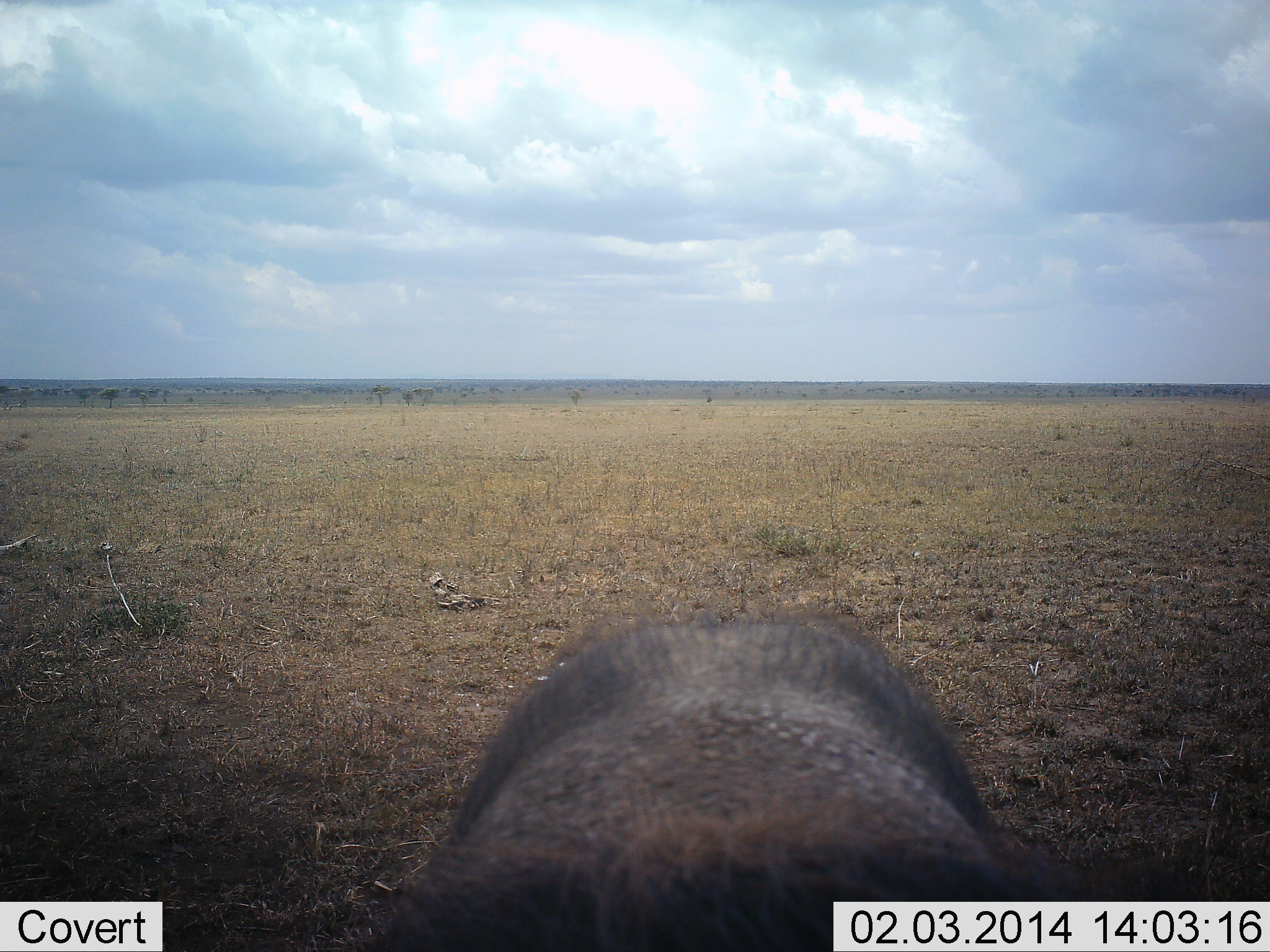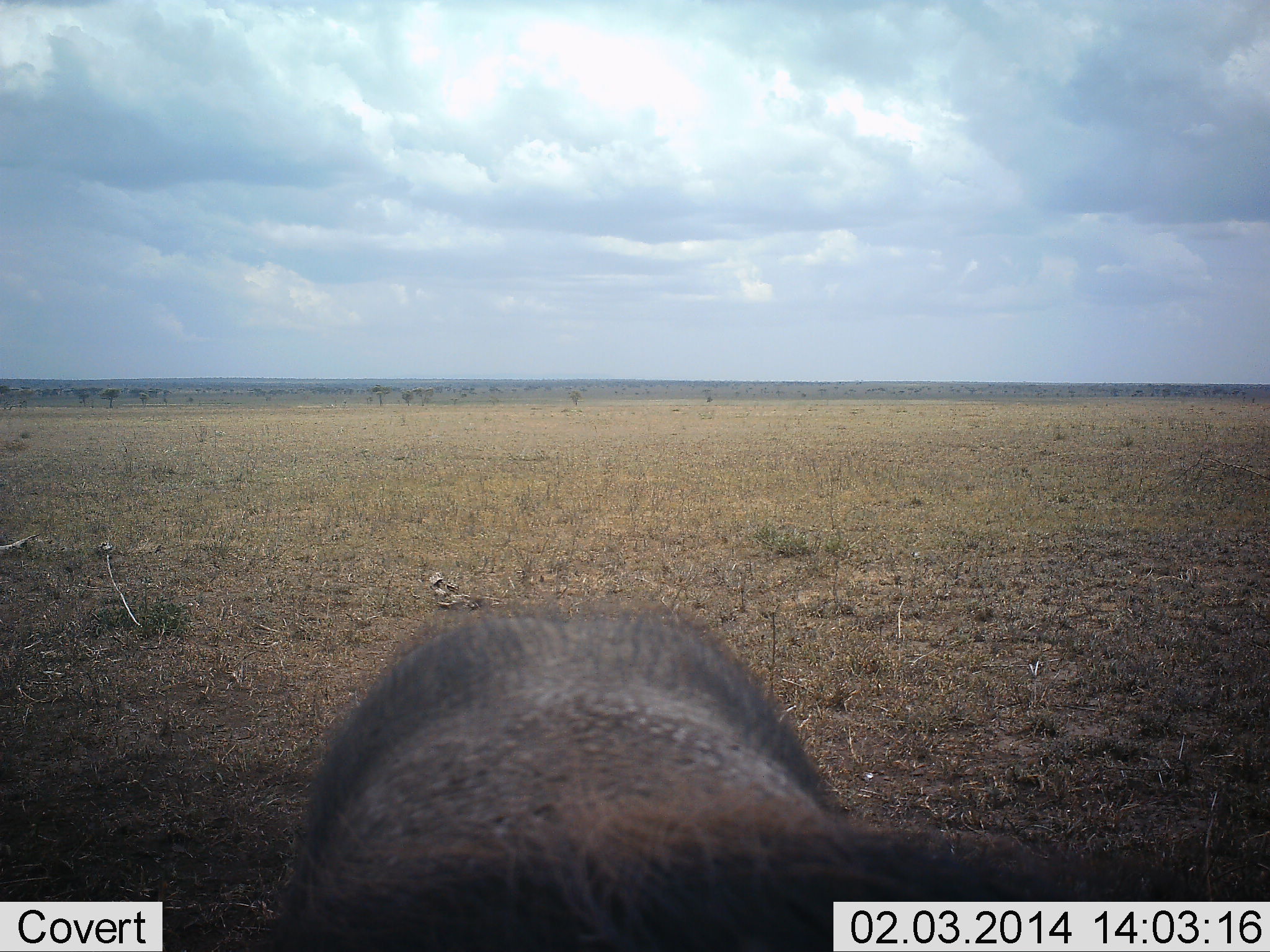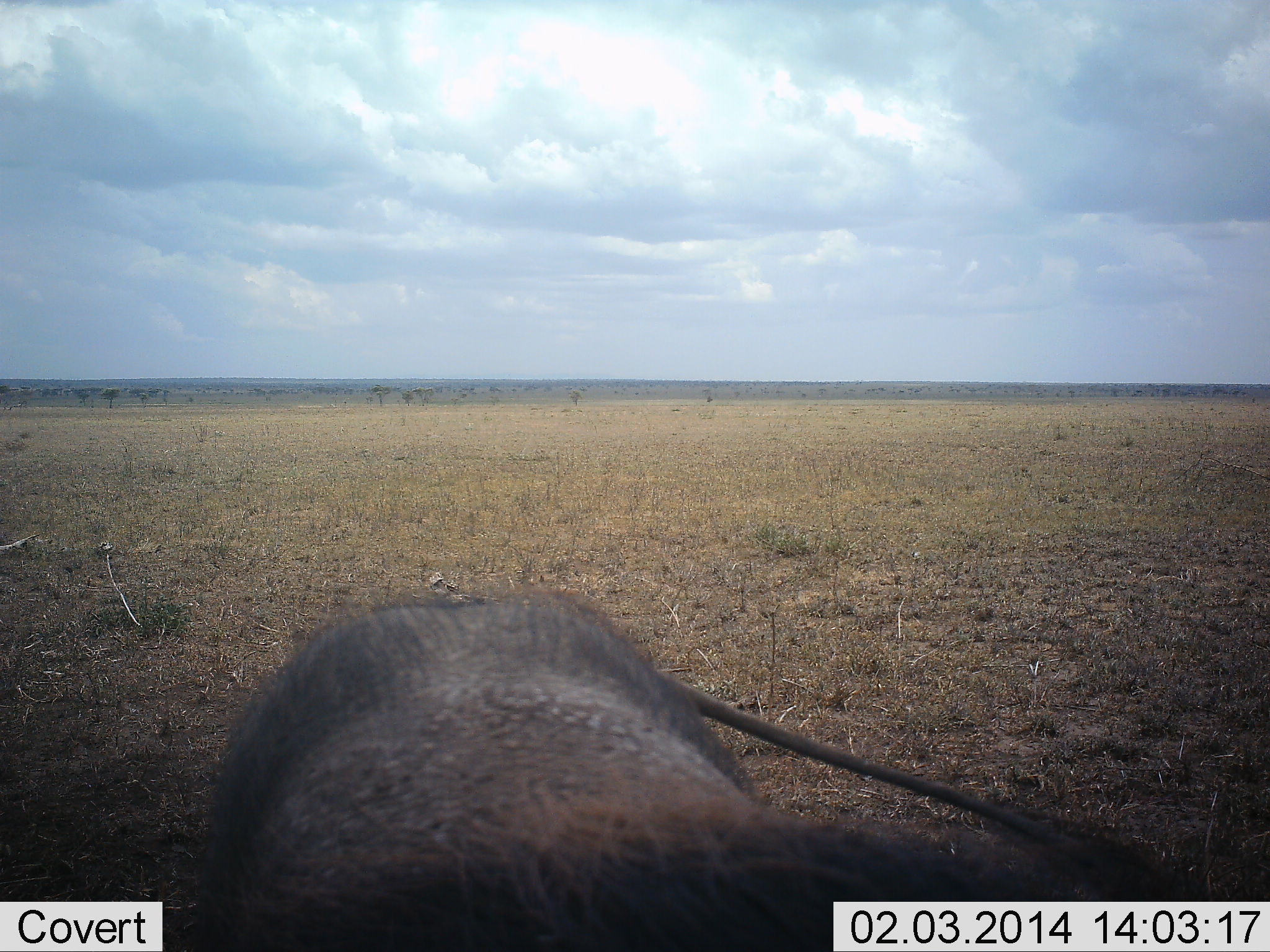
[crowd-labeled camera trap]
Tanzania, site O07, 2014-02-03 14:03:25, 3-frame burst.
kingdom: Animalia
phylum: Chordata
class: Mammalia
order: Artiodactyla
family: Suidae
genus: Phacochoerus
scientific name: Phacochoerus africanus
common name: warthog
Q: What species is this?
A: Warthog (Phacochoerus africanus).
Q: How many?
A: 1.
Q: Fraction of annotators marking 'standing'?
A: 100%.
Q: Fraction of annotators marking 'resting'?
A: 0%.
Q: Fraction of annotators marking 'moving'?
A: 10%.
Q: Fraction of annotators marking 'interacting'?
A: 0%.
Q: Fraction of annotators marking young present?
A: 0%.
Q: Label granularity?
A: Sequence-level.